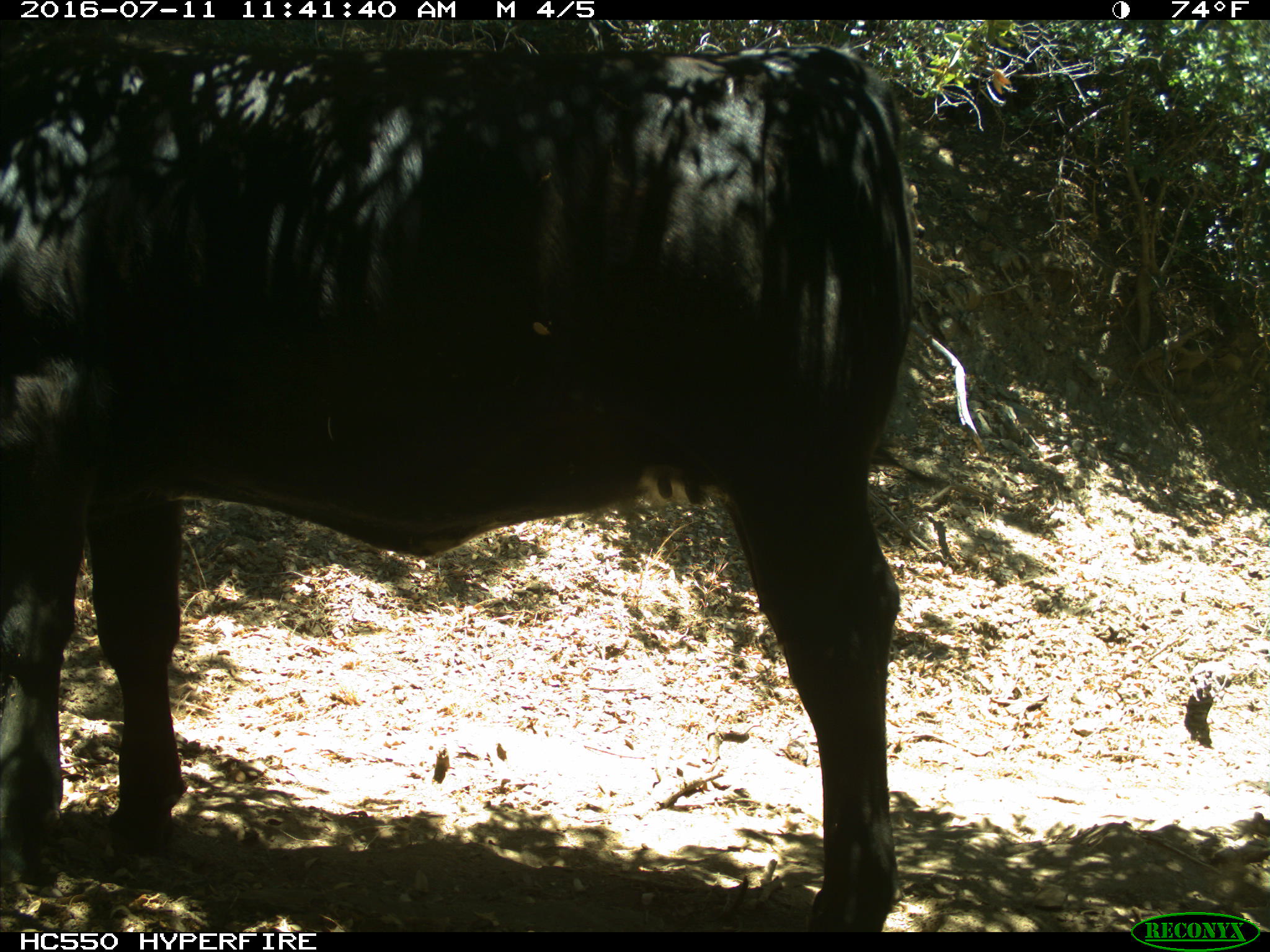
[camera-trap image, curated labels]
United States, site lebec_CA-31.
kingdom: Animalia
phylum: Chordata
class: Mammalia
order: Artiodactyla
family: Bovidae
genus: Bos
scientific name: Bos taurus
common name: domestic cow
Bos taurus (domestic cow).